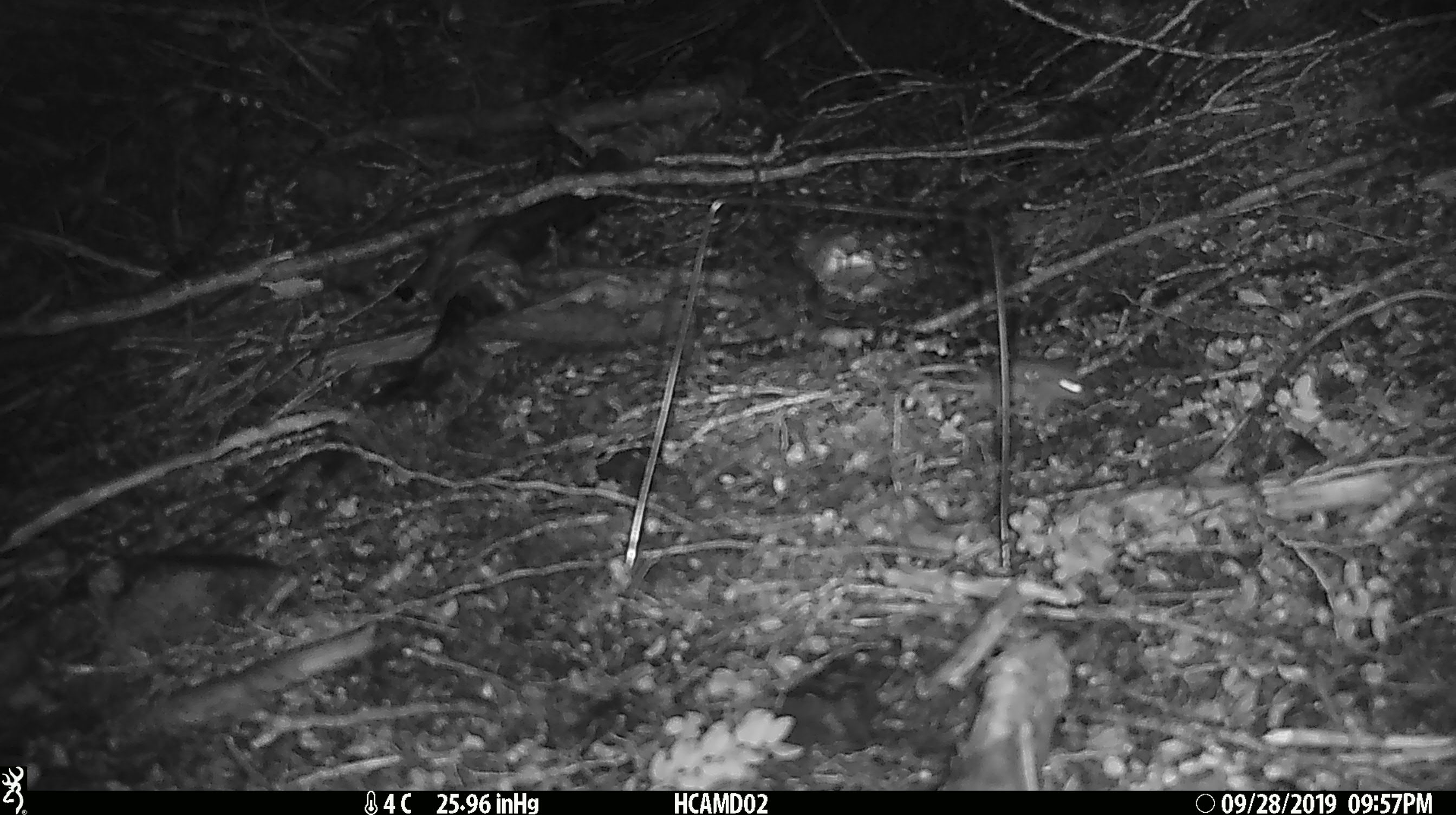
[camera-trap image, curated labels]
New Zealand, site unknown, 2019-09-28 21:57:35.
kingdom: Animalia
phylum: Chordata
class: Mammalia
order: Rodentia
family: Muridae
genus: Mus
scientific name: Mus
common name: mouse